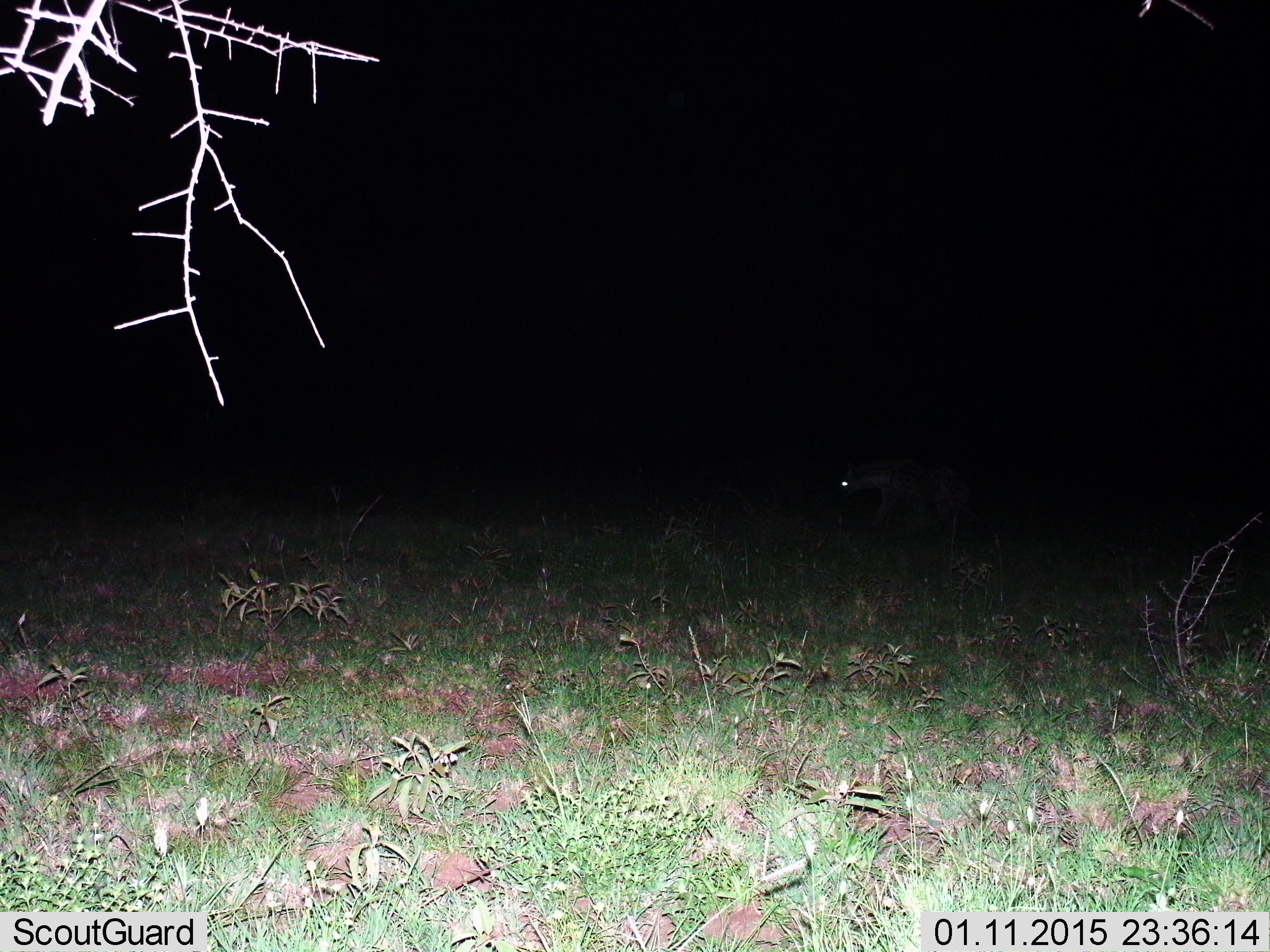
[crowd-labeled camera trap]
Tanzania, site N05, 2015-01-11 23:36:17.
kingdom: Animalia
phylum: Chordata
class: Mammalia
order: Carnivora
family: Hyaenidae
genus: Crocuta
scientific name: Crocuta crocuta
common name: spotted hyena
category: hyenaspotted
Hyenaspotted (spotted hyena) (Crocuta crocuta), count 1. Behavior (volunteer vote fractions): standing 0%, resting 0%, moving 100%, interacting 0%. Young present (vote fraction): 0%. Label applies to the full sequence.